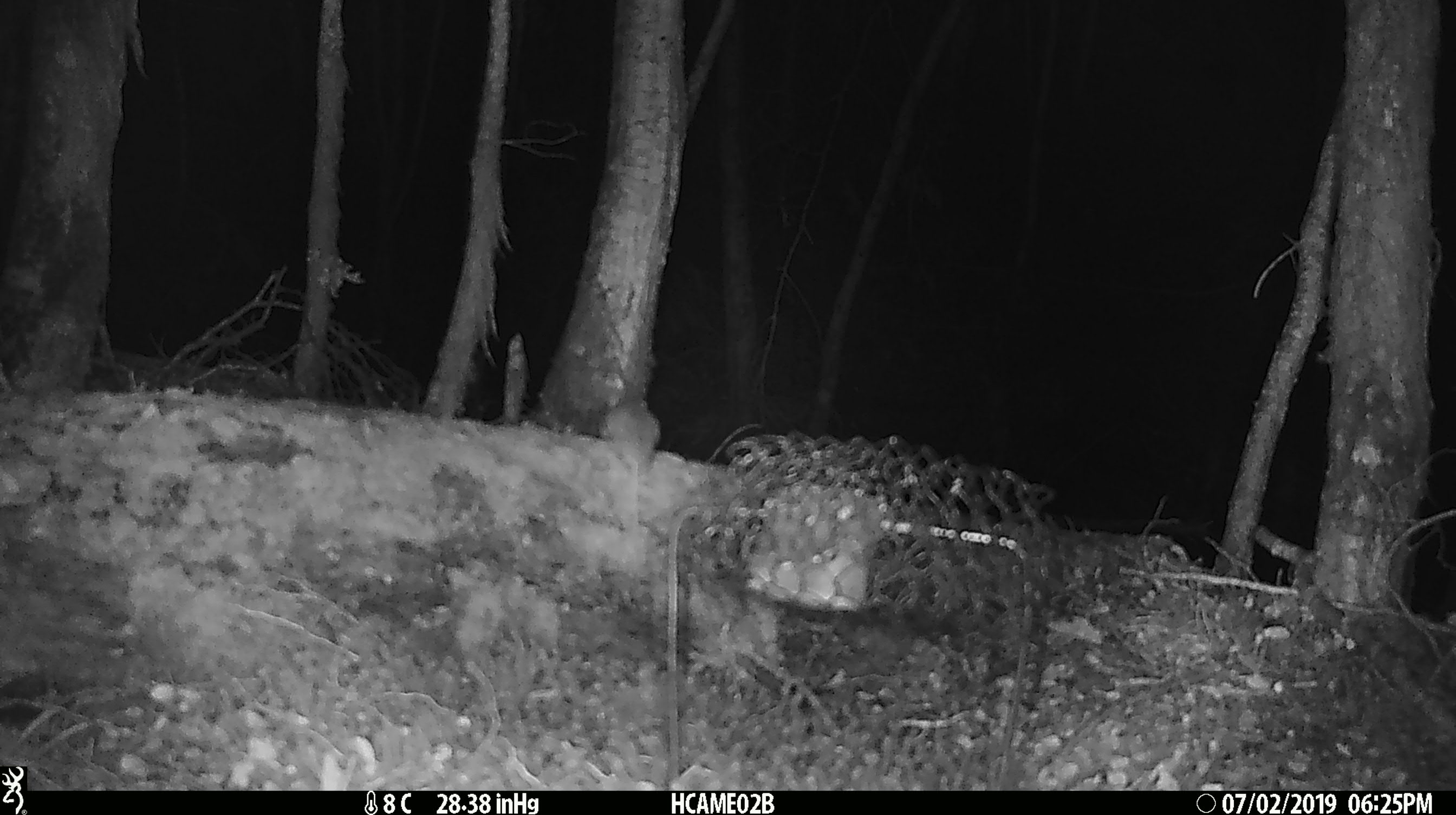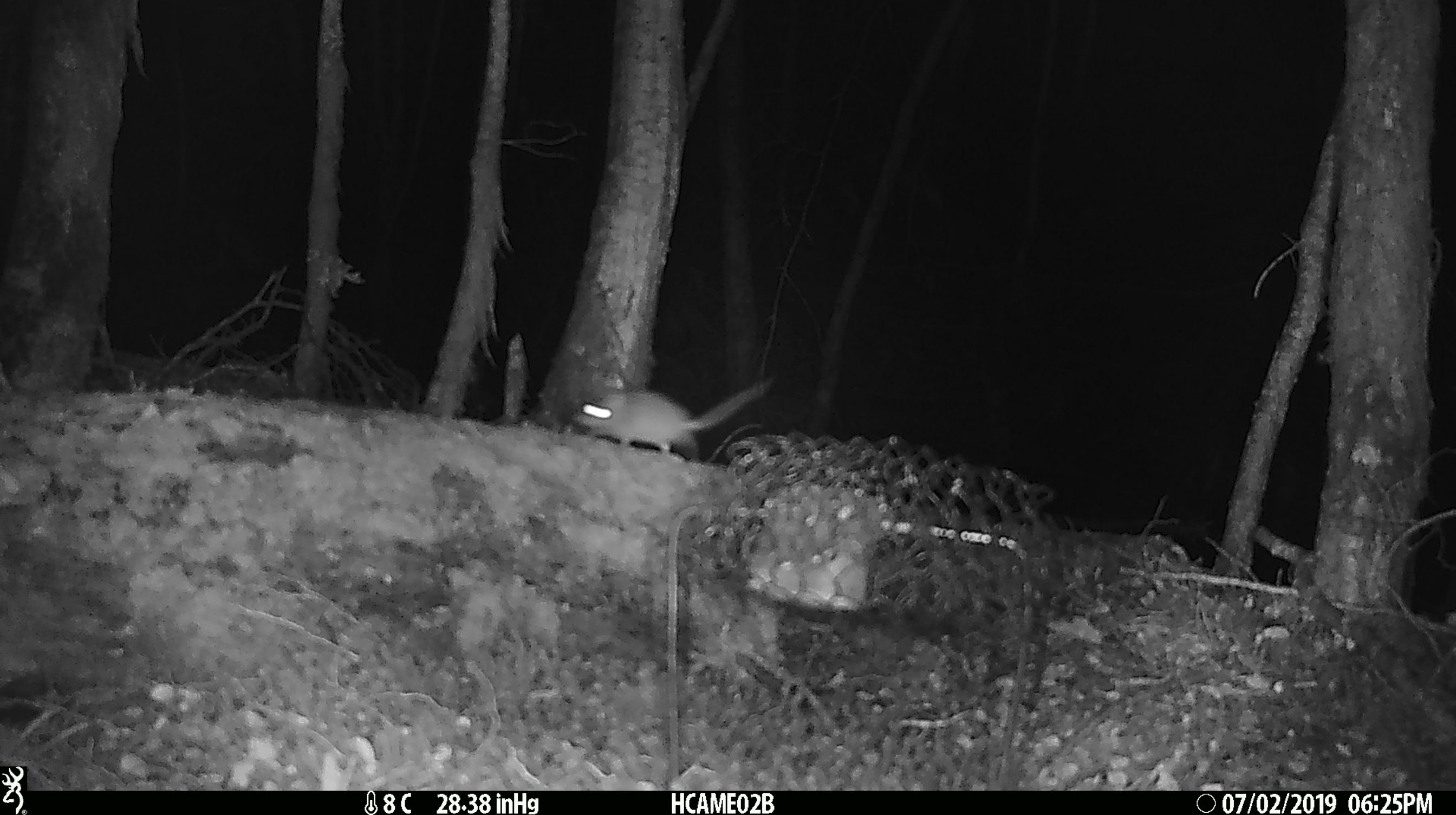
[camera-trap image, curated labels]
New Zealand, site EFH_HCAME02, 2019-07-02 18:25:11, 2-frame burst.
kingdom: Animalia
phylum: Chordata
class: Mammalia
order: Rodentia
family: Muridae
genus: Mus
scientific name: Mus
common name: mouse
Mouse (Mus).